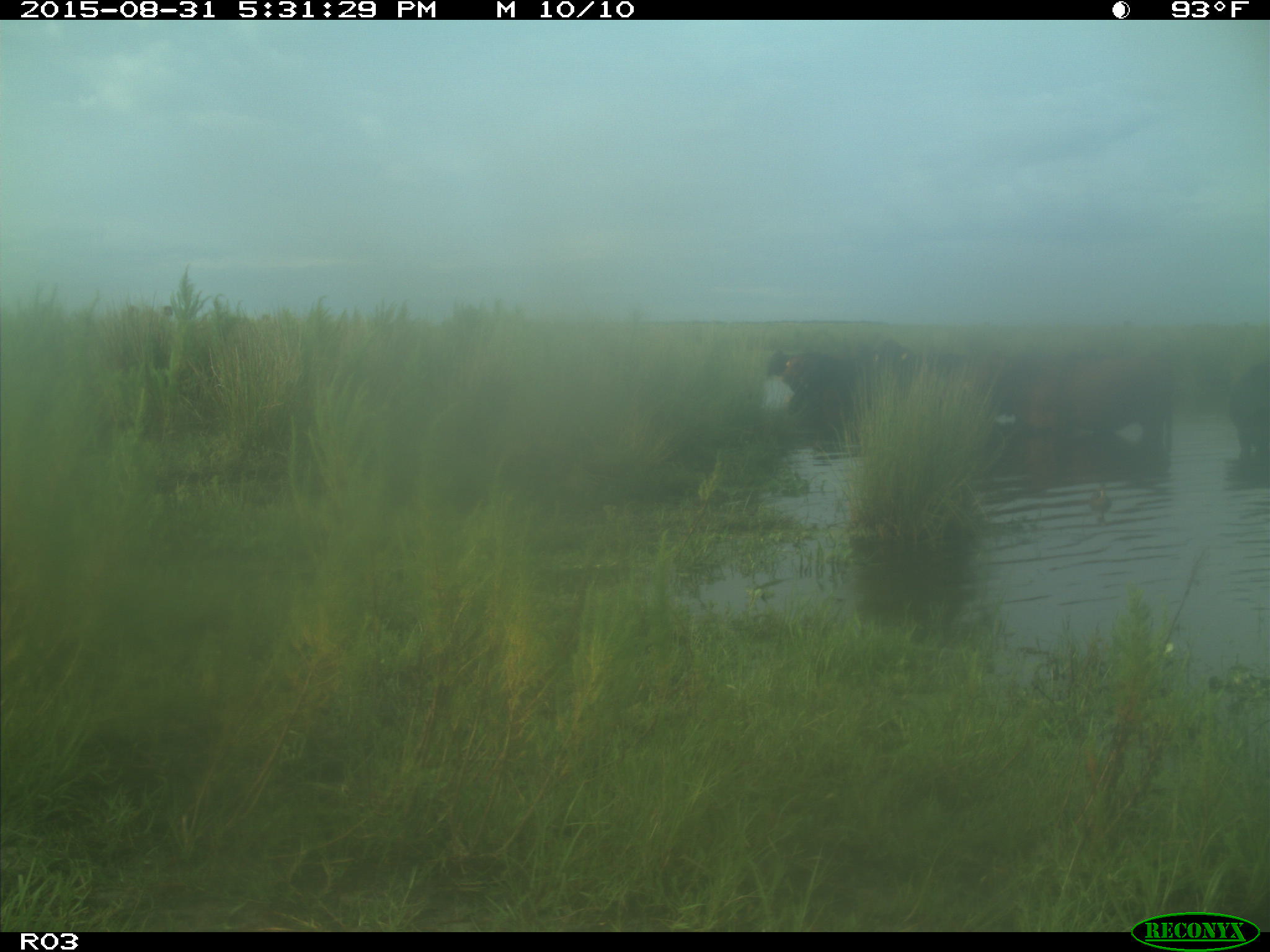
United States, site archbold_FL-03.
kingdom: Animalia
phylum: Chordata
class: Mammalia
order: Artiodactyla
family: Bovidae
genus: Bos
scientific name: Bos taurus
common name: domestic cow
Bos taurus (domestic cow).